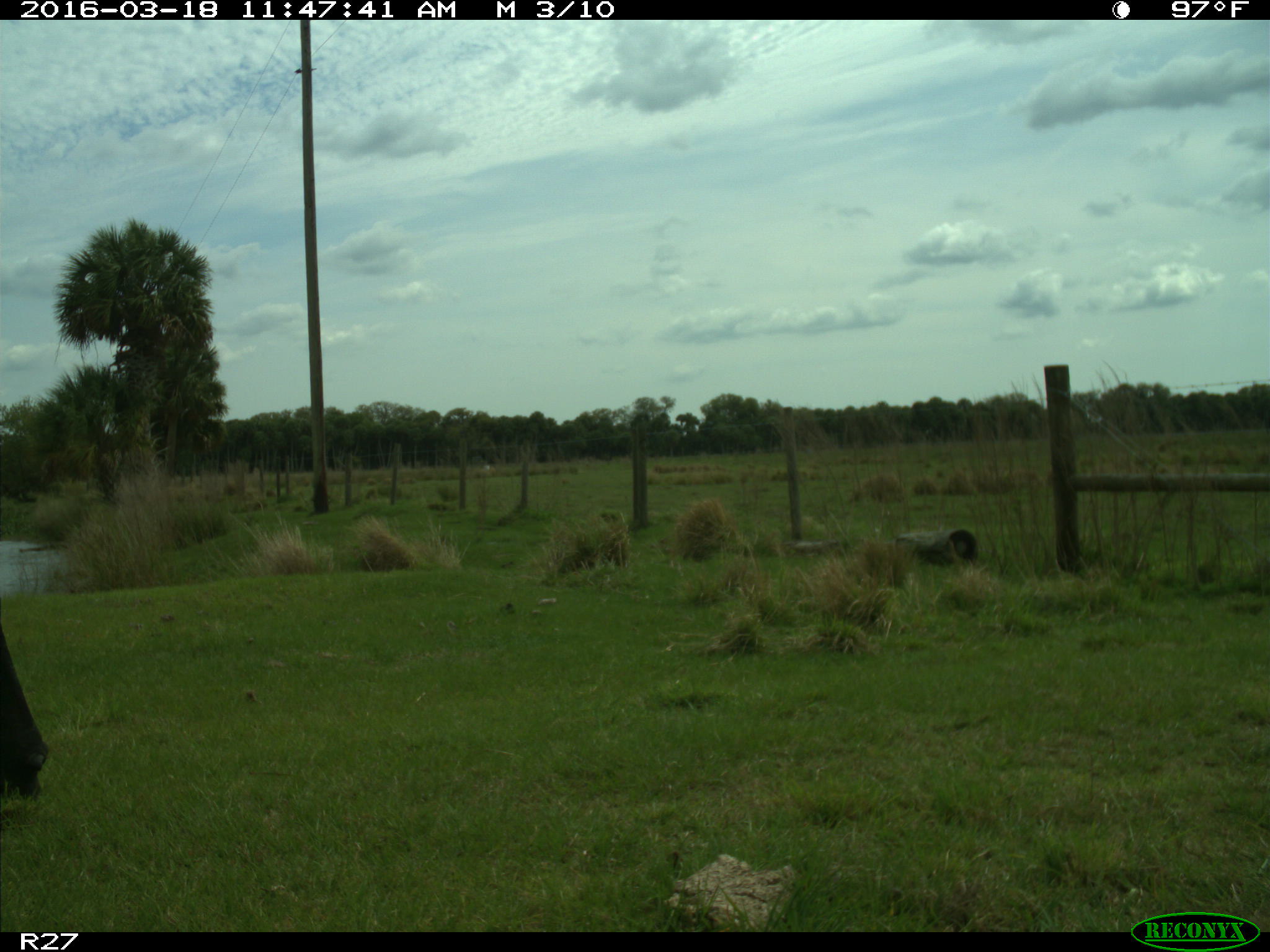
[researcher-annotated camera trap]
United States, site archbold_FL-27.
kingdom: Animalia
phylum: Chordata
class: Mammalia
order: Artiodactyla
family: Bovidae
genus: Bos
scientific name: Bos taurus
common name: domestic cow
Bos taurus (domestic cow).